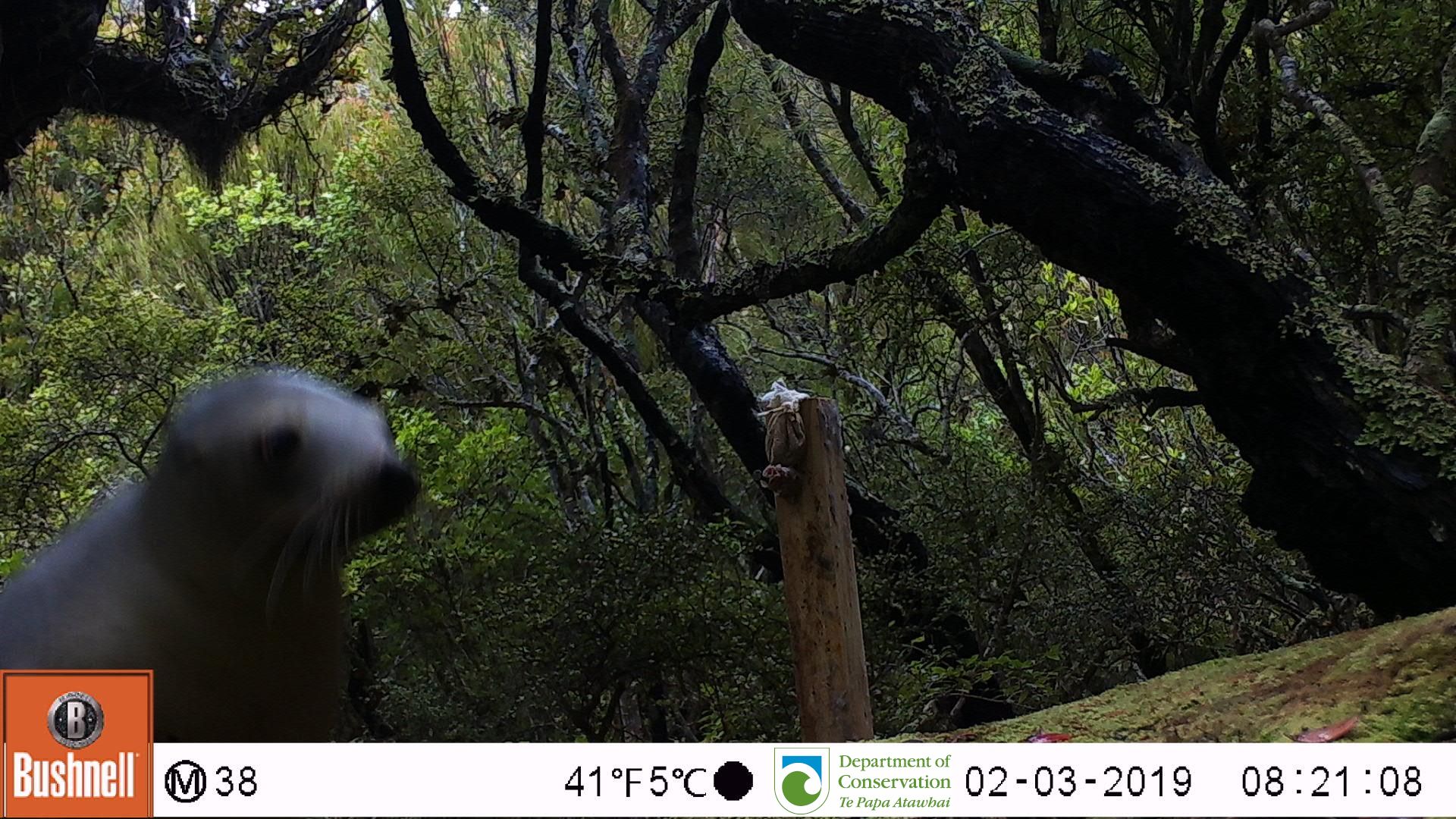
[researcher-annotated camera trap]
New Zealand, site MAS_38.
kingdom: Animalia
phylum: Chordata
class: Mammalia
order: Carnivora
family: Otariidae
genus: Phocarctos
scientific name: Phocarctos hookeri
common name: new zealand sea lion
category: sealion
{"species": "sealion (new zealand sea lion) (Phocarctos hookeri)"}